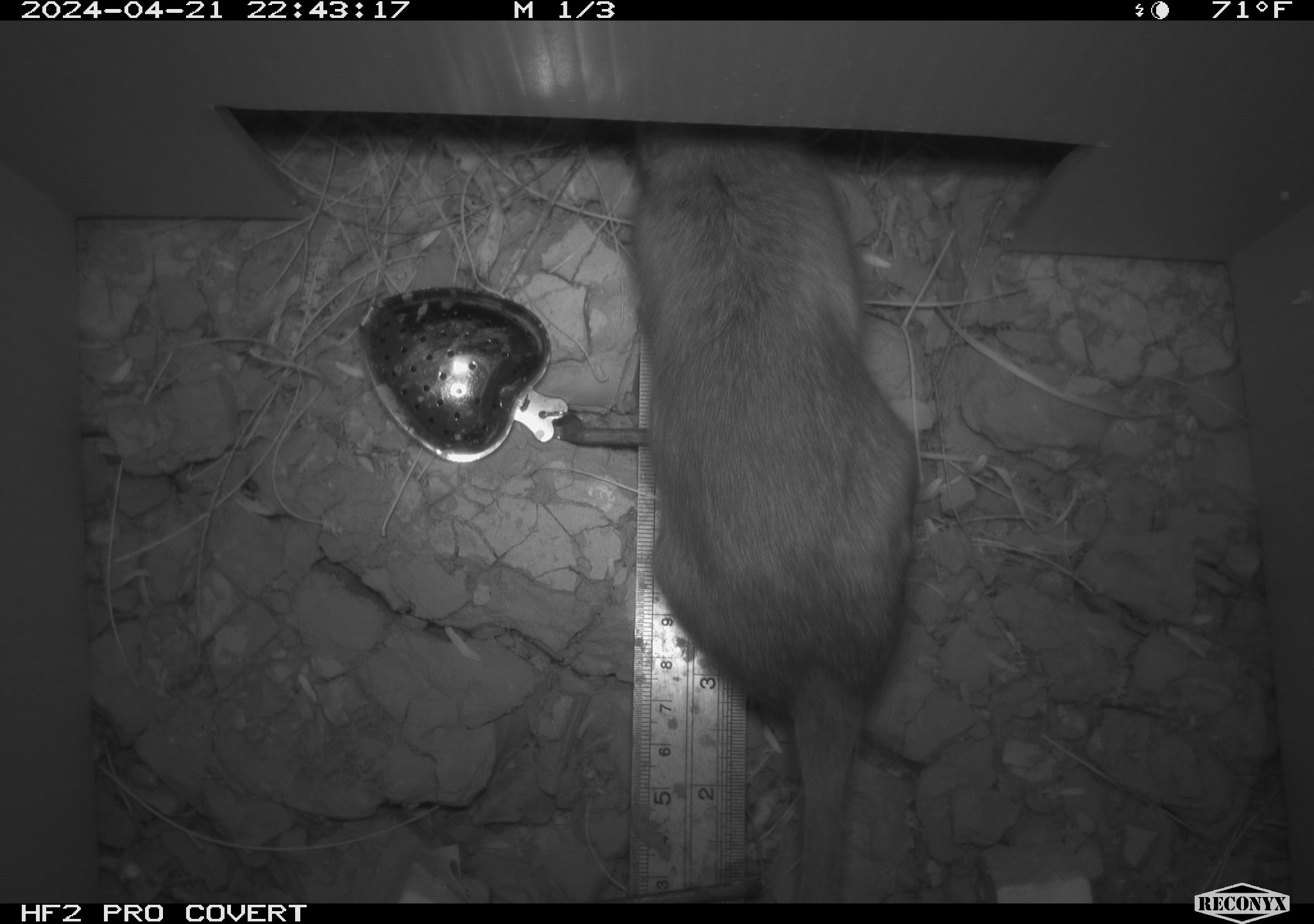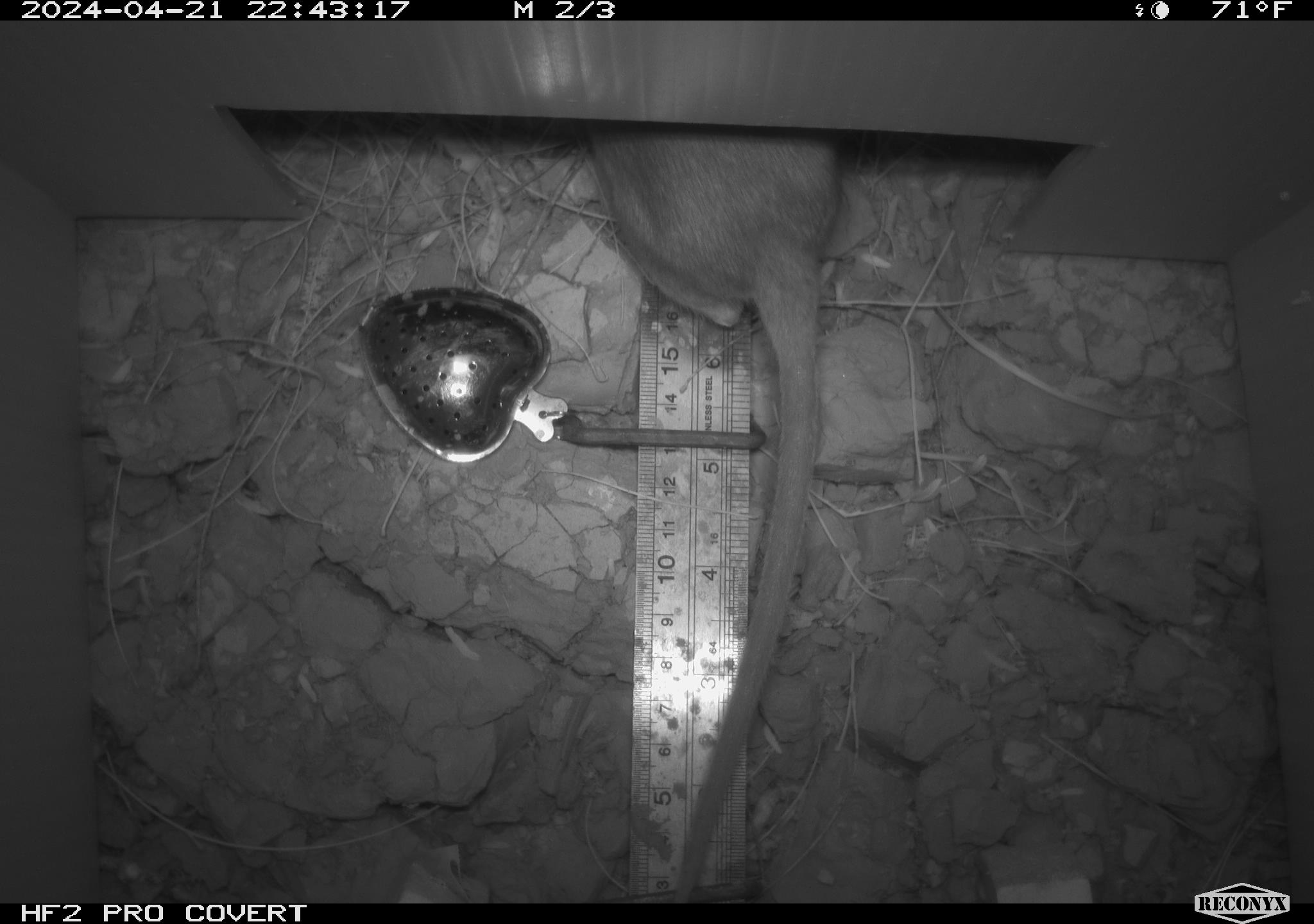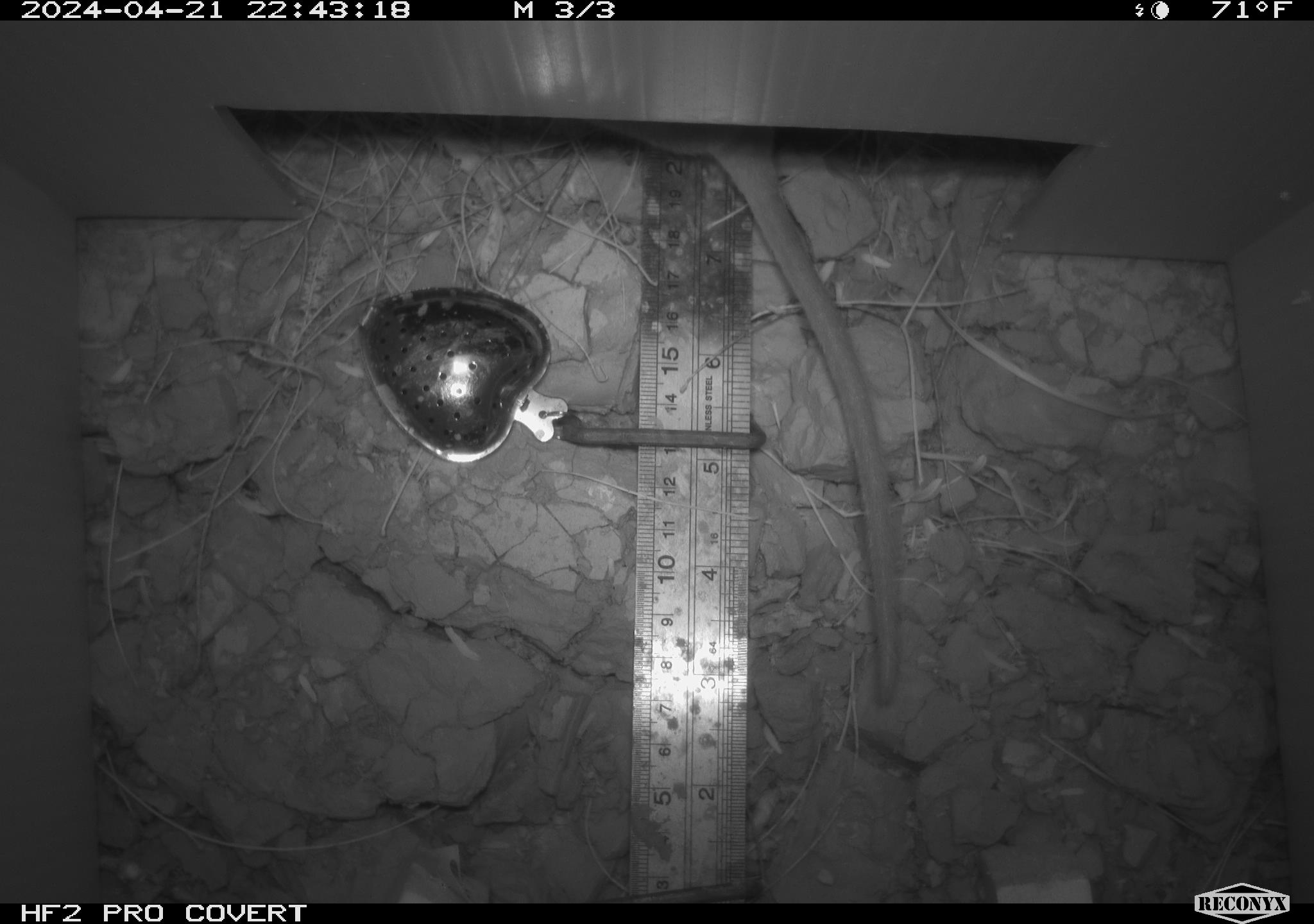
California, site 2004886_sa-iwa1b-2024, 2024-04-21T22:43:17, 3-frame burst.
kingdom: Animalia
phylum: Chordata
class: Mammalia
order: Rodentia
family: Cricetidae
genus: Neotoma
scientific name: Neotoma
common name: pack rat or woodrat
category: neotoma species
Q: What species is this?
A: Neotoma species (pack rat or woodrat) (Neotoma).